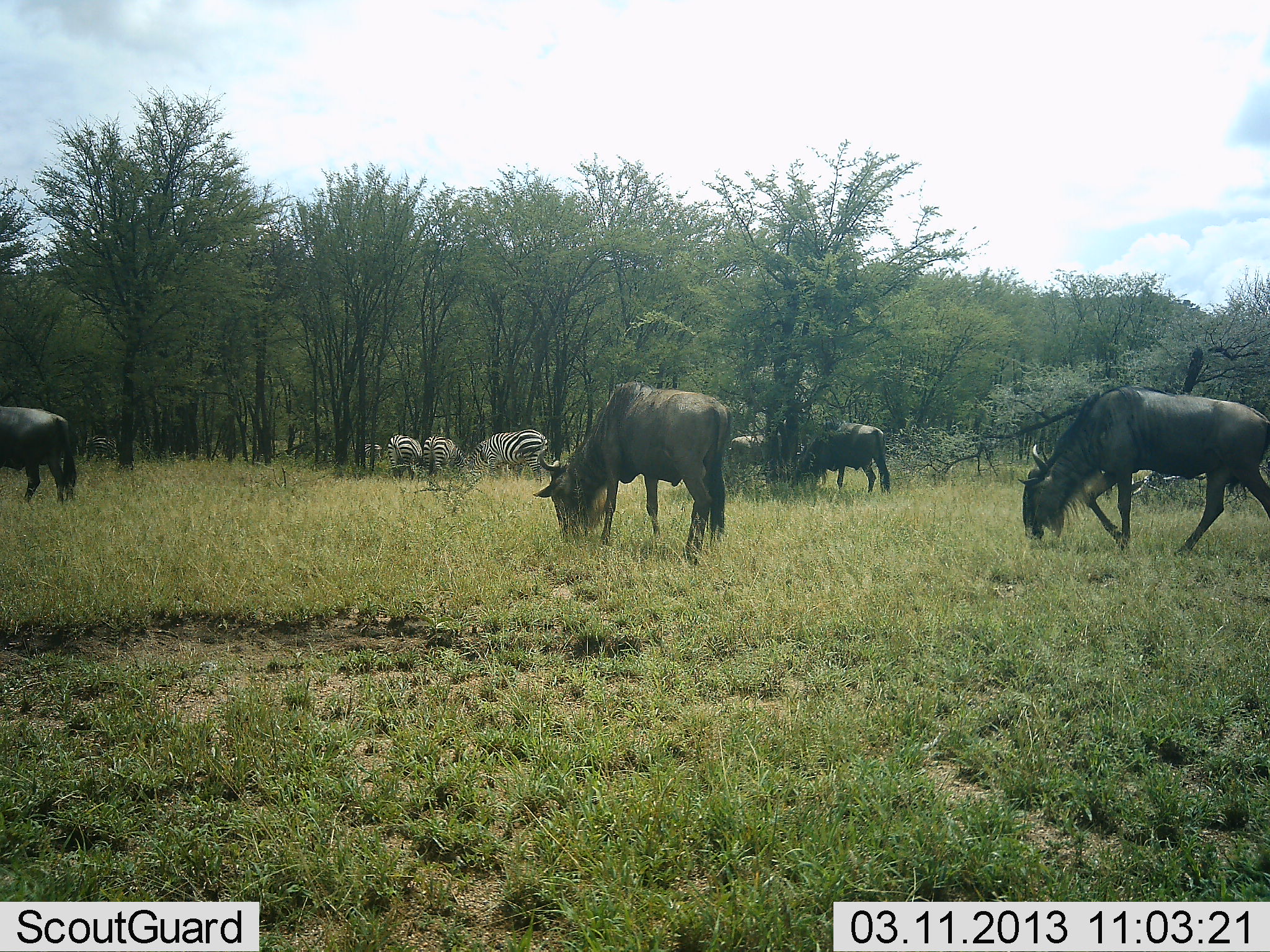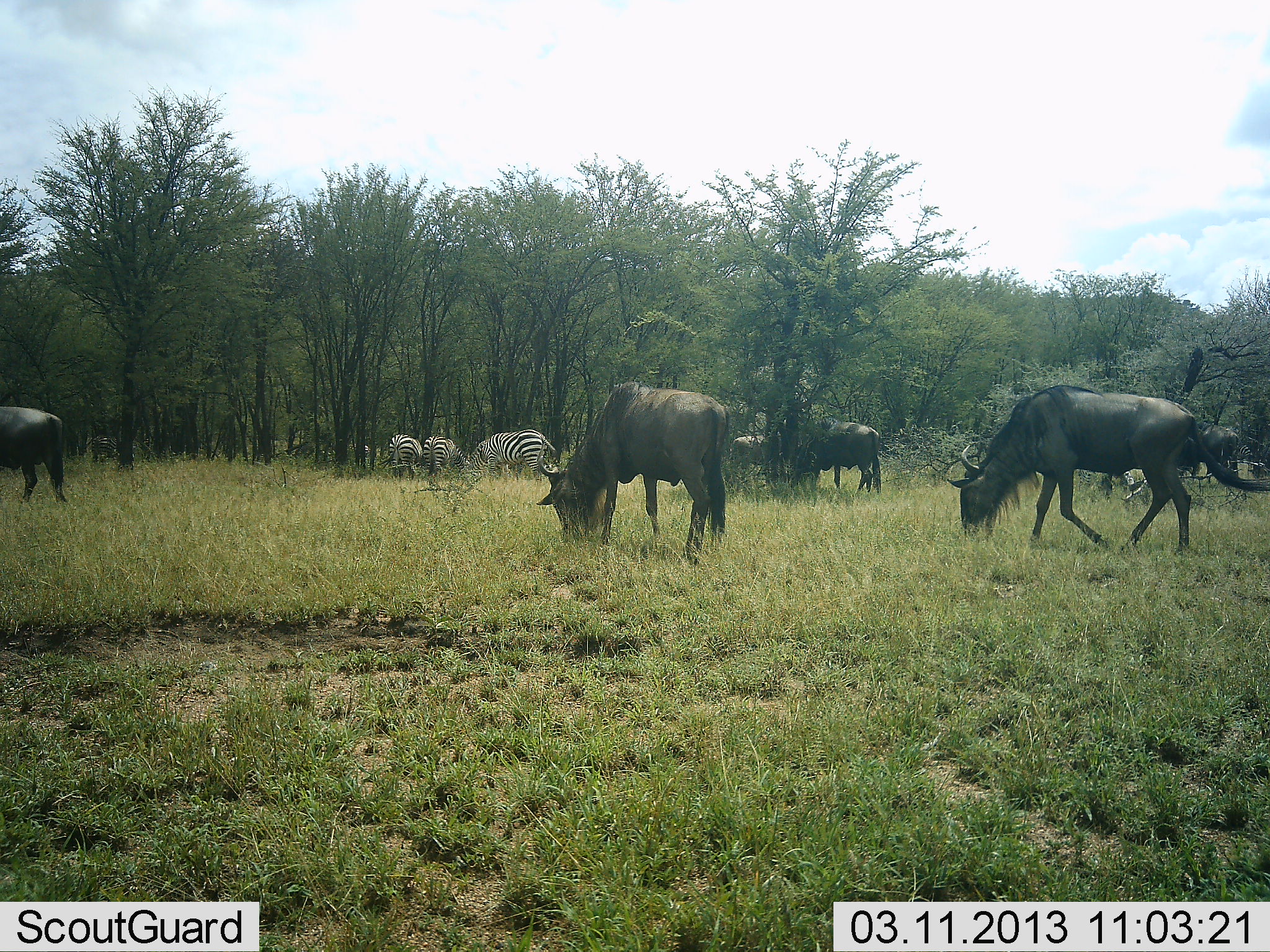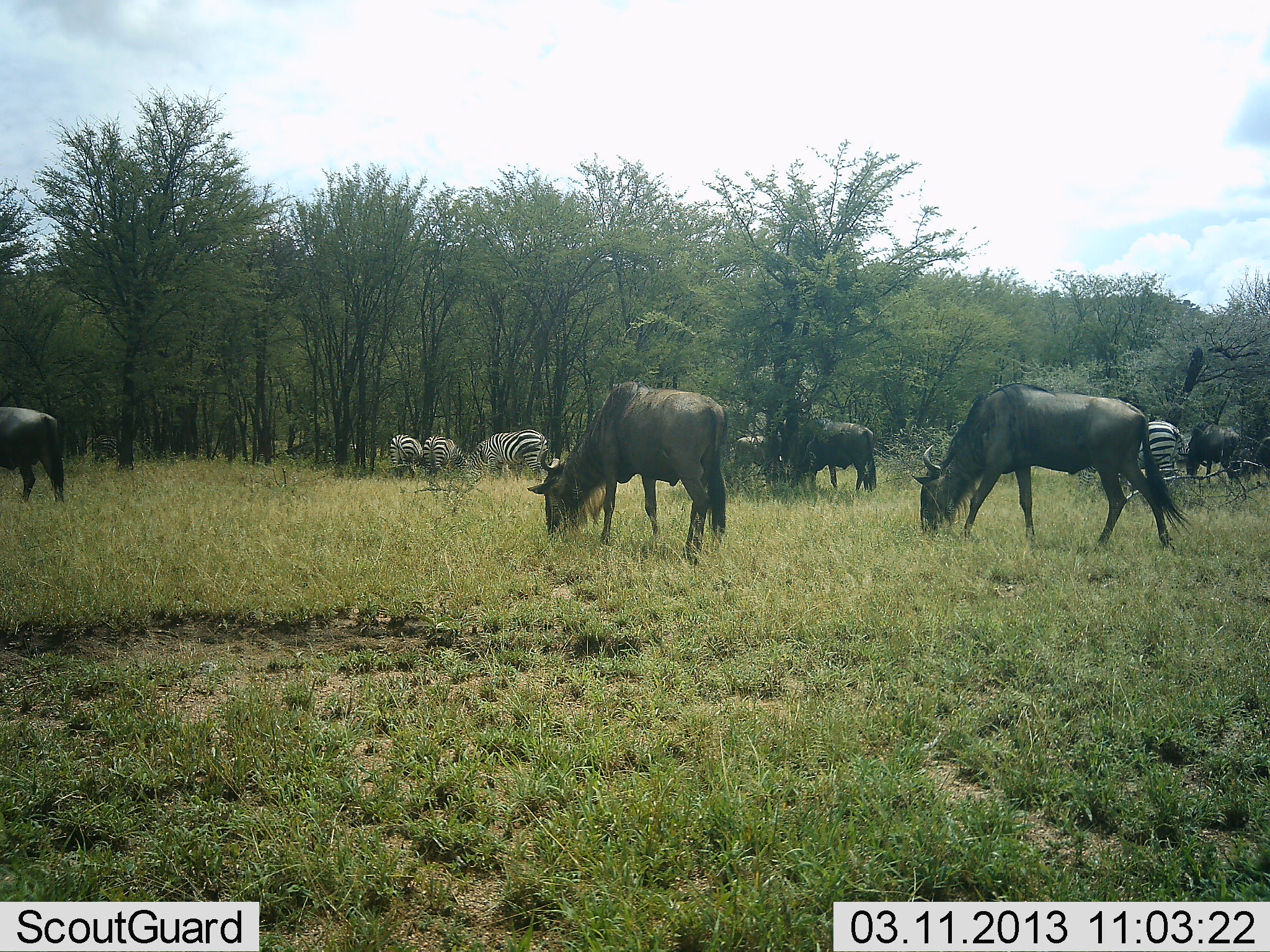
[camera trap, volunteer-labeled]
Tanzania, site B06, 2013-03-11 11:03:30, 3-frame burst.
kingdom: Animalia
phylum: Chordata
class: Mammalia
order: Artiodactyla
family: Bovidae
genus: Connochaetes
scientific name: Connochaetes taurinus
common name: blue wildebeest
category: wildebeest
Wildebeest (blue wildebeest) (Connochaetes taurinus), count 6. Behavior (volunteer vote fractions): standing 50%, resting 0%, moving 33%, interacting 0%. Young present (vote fraction): 0%. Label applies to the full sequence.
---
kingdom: Animalia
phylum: Chordata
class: Mammalia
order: Perissodactyla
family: Equidae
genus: Equus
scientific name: Equus quagga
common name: plains zebra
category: zebra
Zebra (plains zebra) (Equus quagga), count 4. Behavior (volunteer vote fractions): standing 56%, resting 0%, moving 0%, interacting 0%. Young present (vote fraction): 0%. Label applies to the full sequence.